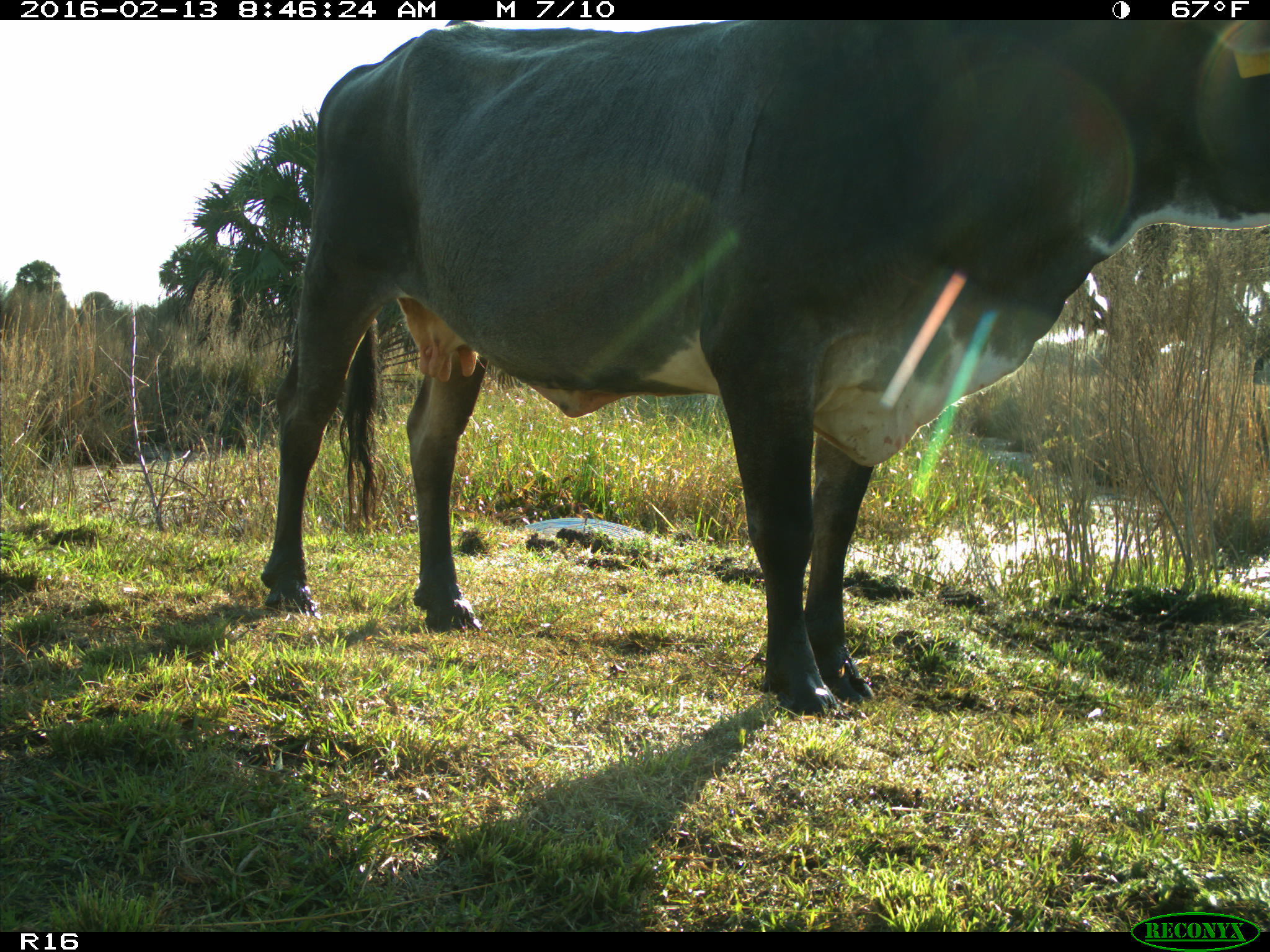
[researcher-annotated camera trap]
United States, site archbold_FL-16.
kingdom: Animalia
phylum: Chordata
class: Mammalia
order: Artiodactyla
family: Bovidae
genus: Bos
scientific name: Bos taurus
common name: domestic cow